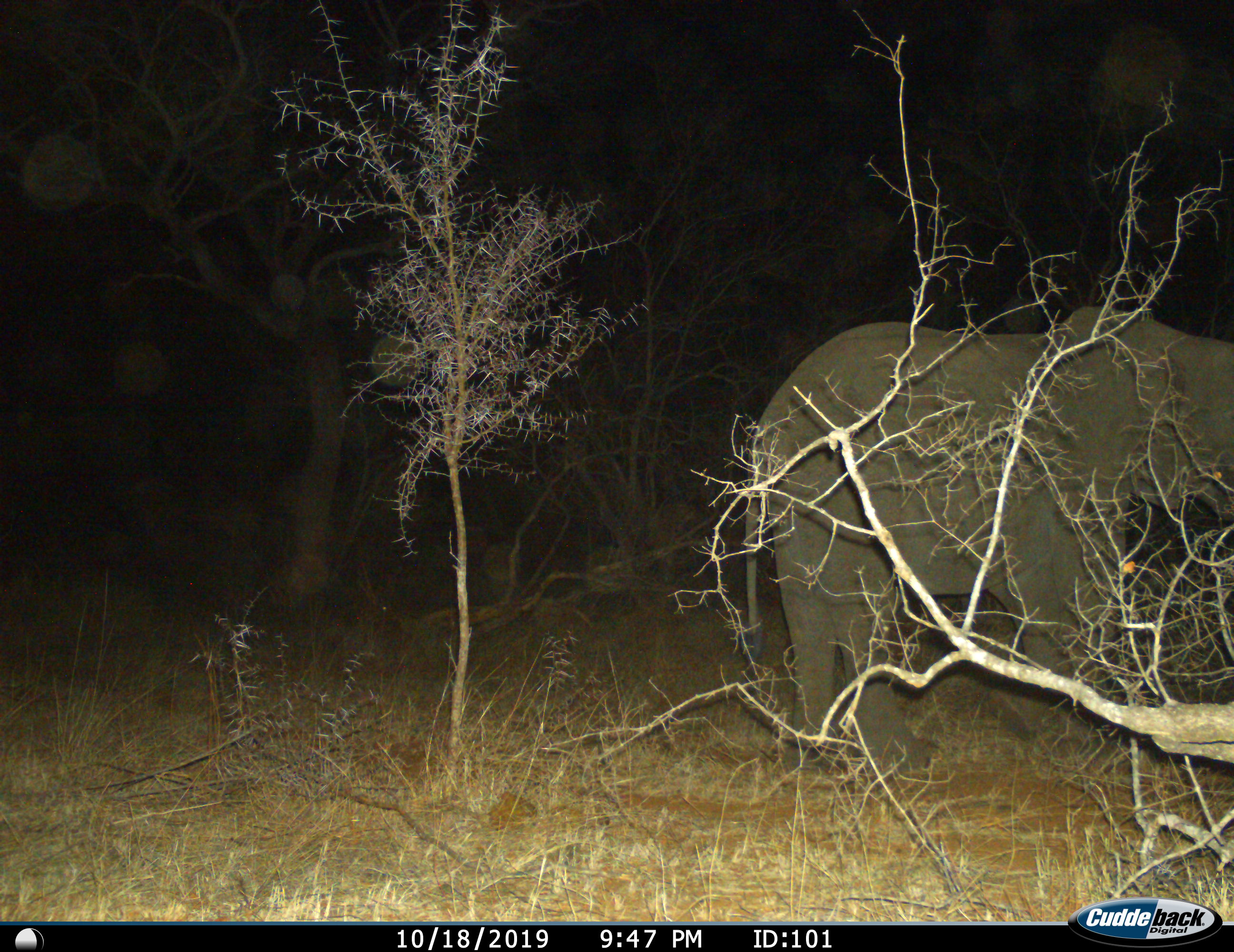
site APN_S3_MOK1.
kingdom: Animalia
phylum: Chordata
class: Mammalia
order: Proboscidea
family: Elephantidae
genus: Loxodonta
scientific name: Loxodonta africana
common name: african bush elephant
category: elephant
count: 1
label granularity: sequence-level